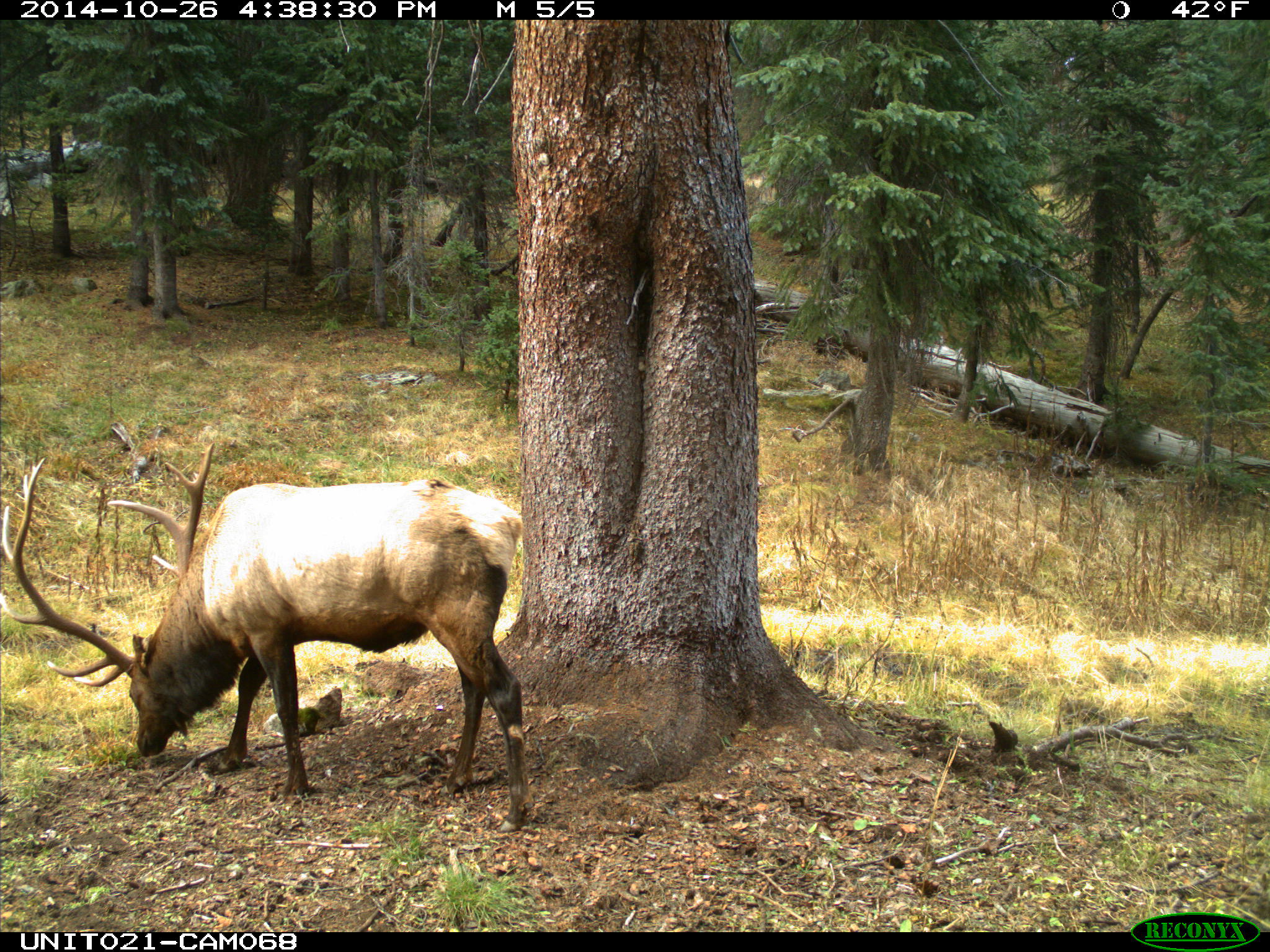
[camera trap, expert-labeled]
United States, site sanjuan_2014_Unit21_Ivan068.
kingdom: Animalia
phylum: Chordata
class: Mammalia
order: Artiodactyla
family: Cervidae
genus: Cervus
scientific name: Cervus elaphus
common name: red deer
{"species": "Cervus elaphus (red deer)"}